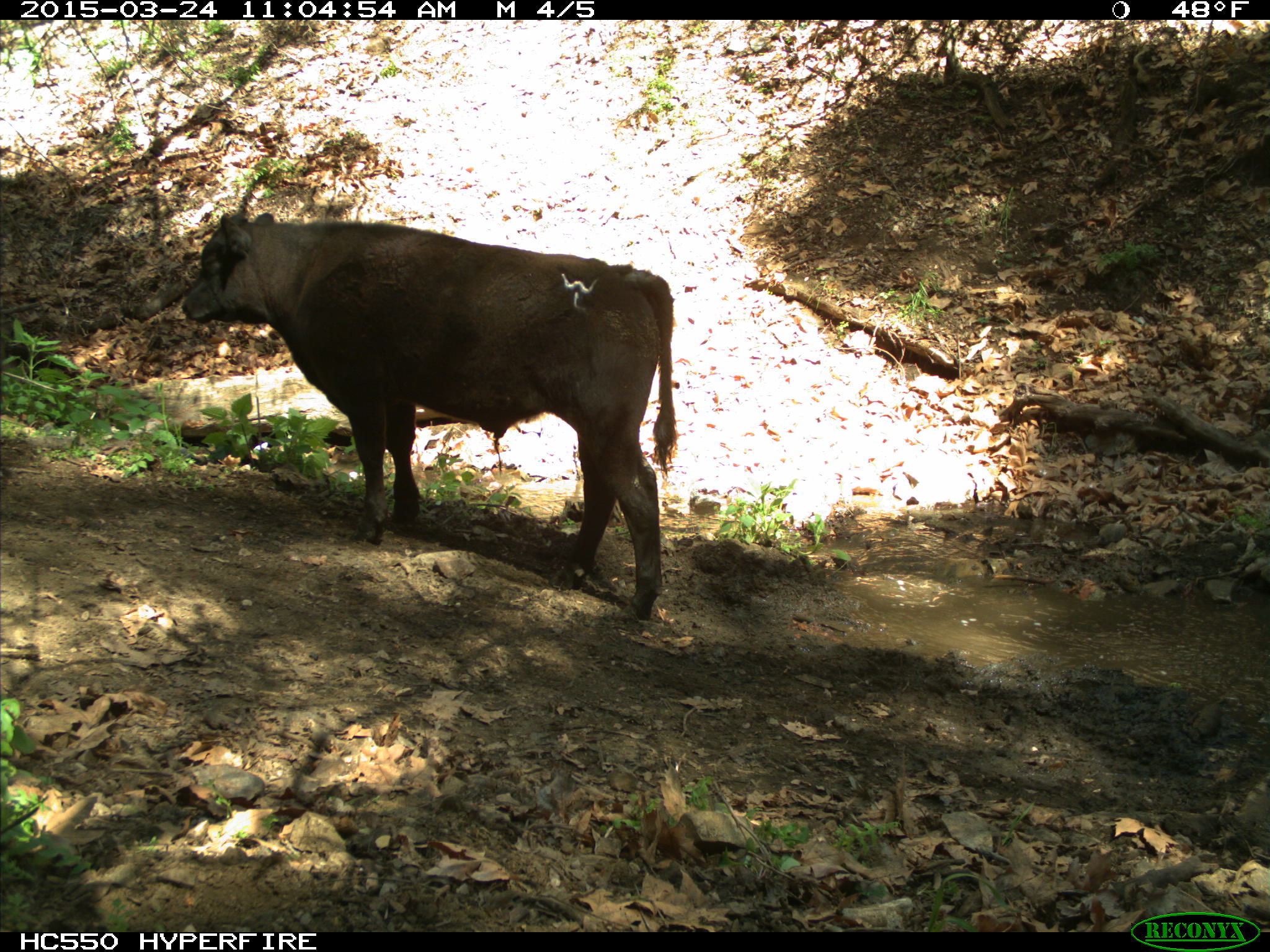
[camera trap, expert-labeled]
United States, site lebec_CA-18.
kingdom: Animalia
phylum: Chordata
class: Mammalia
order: Artiodactyla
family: Bovidae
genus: Bos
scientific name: Bos taurus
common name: domestic cow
Bos taurus (domestic cow).